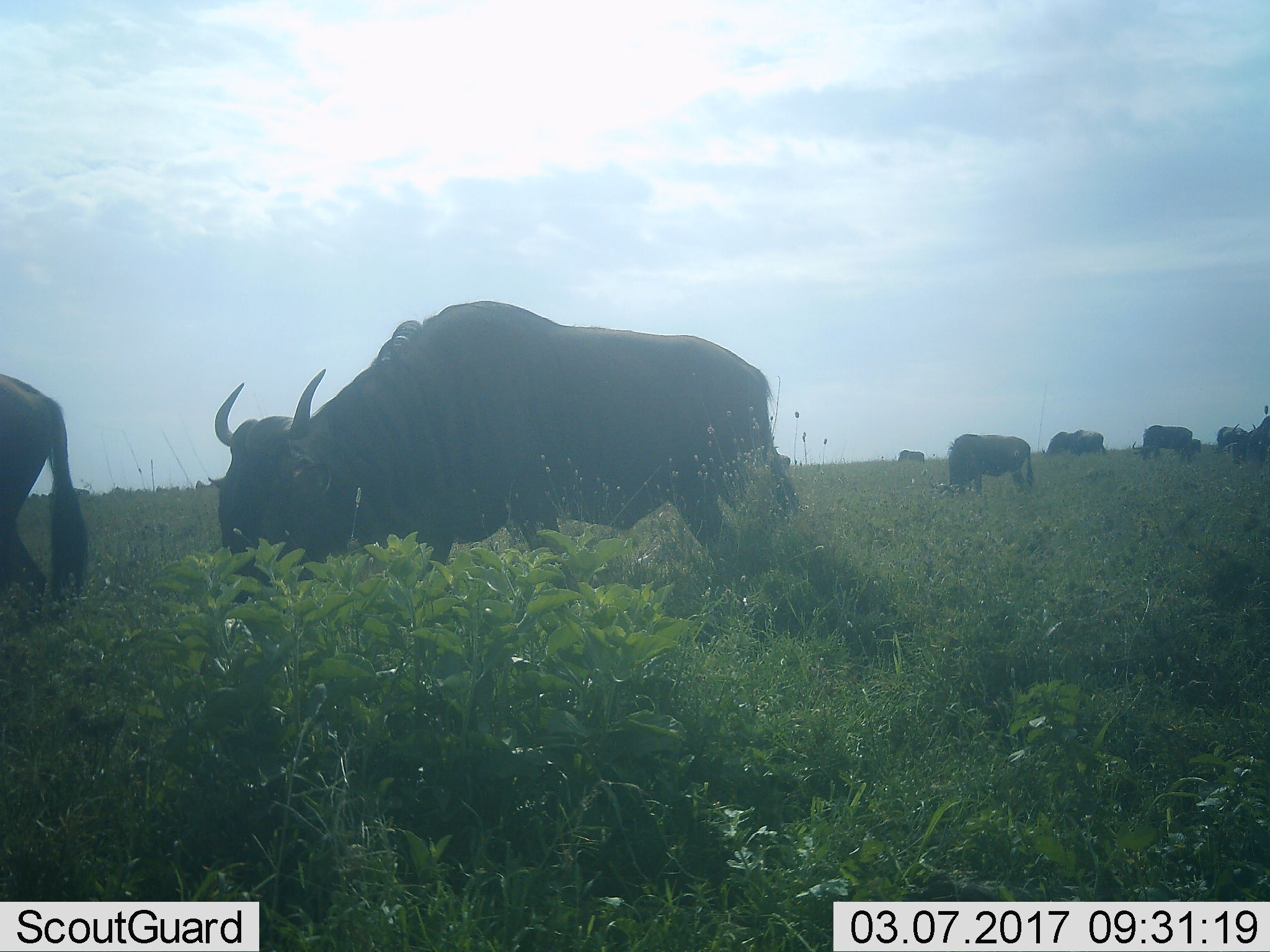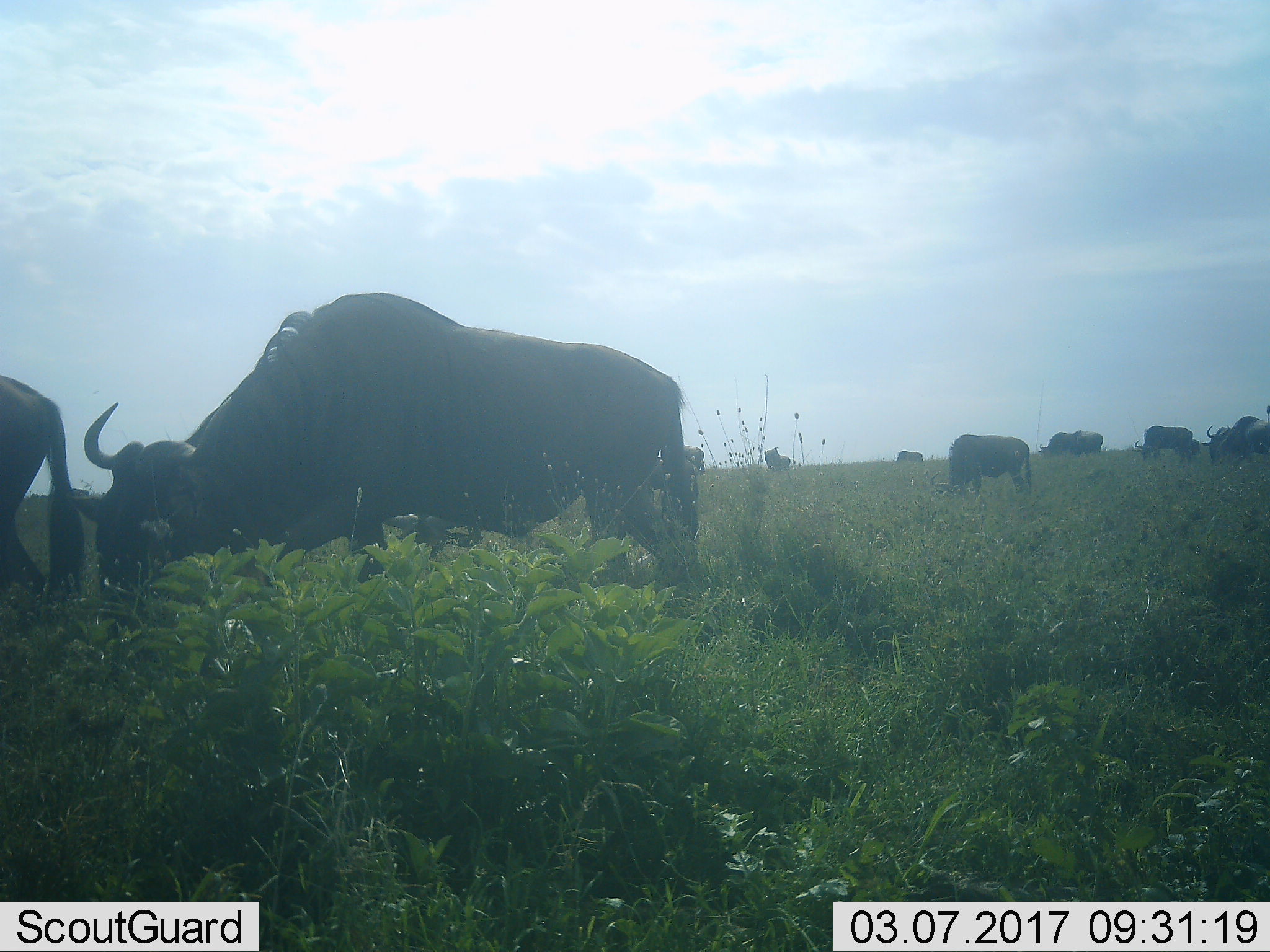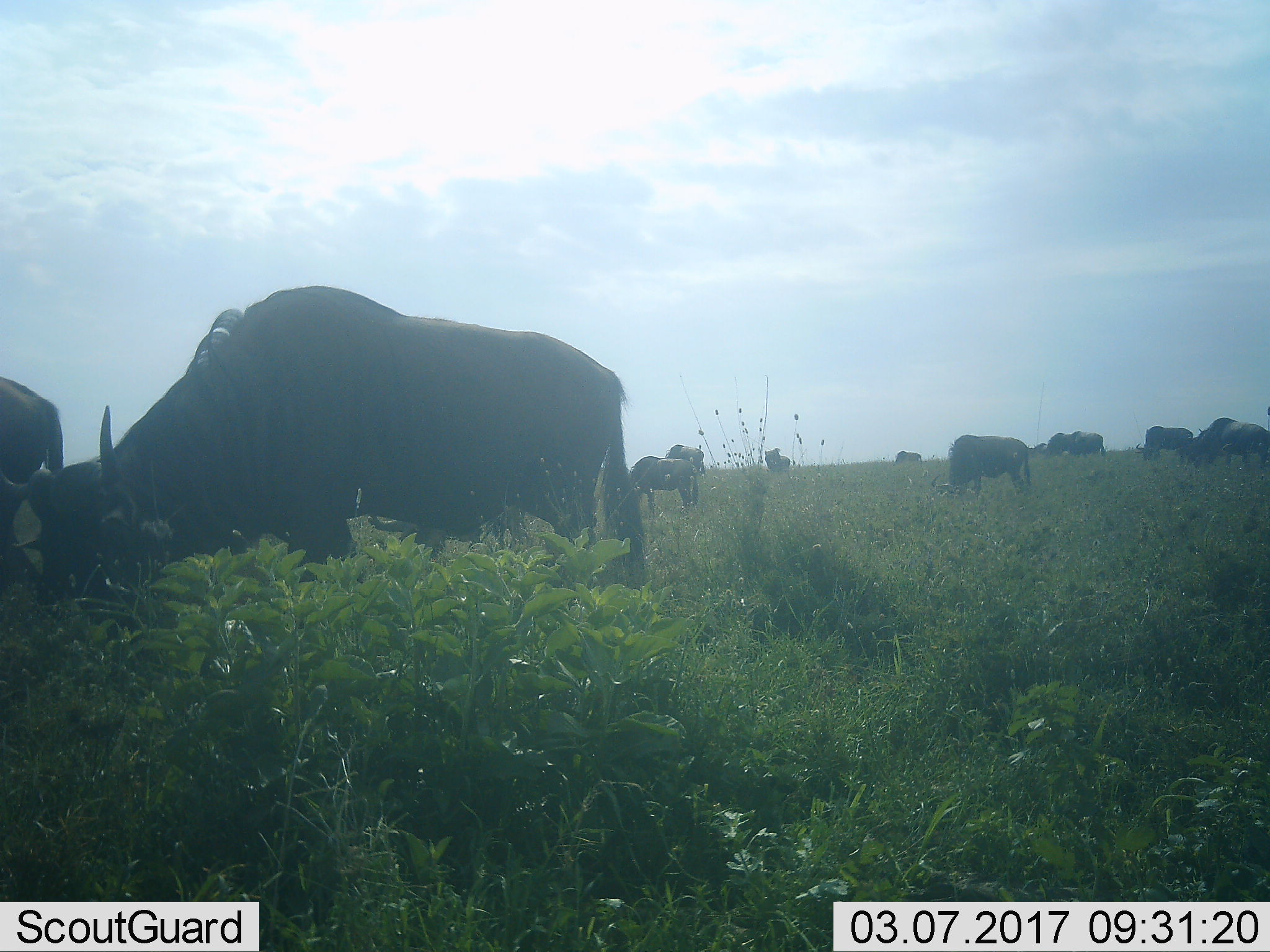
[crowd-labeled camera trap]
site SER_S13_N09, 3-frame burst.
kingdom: Animalia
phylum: Chordata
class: Mammalia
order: Artiodactyla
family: Bovidae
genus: Connochaetes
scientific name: Connochaetes taurinus taurinus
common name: blue wildebeest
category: wildebeestblue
Wildebeestblue (blue wildebeest) (Connochaetes taurinus taurinus), count 11-50. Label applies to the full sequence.